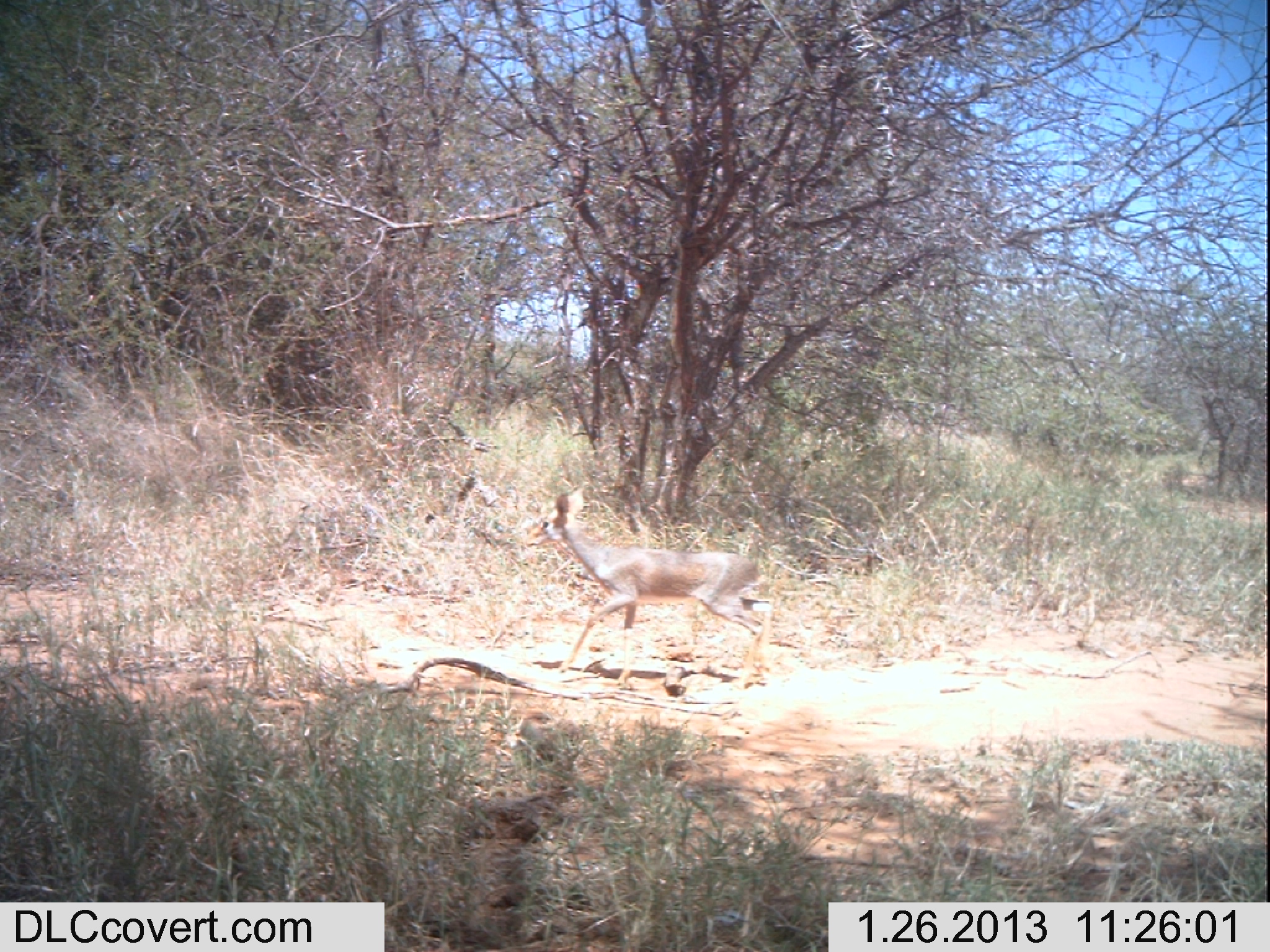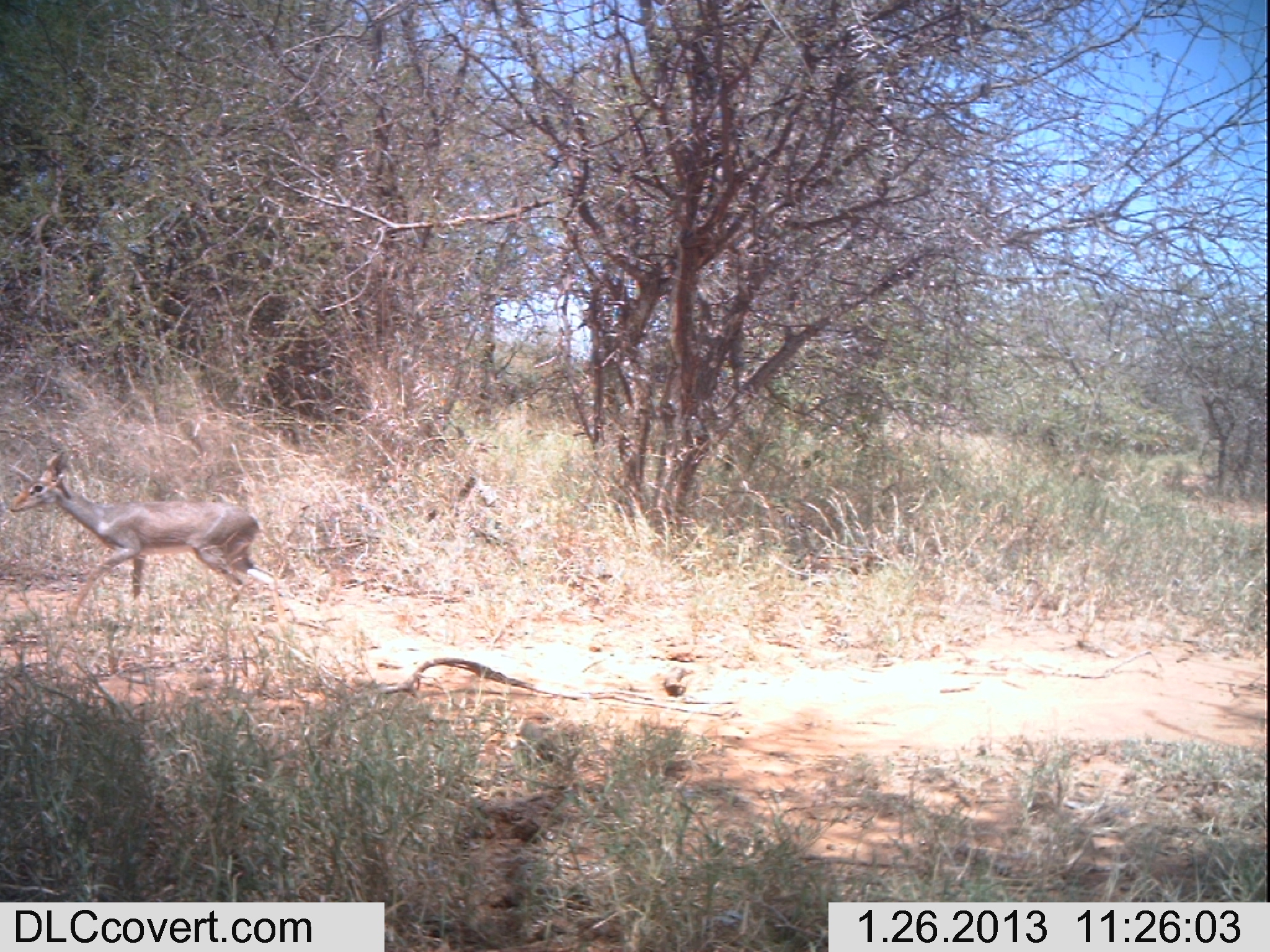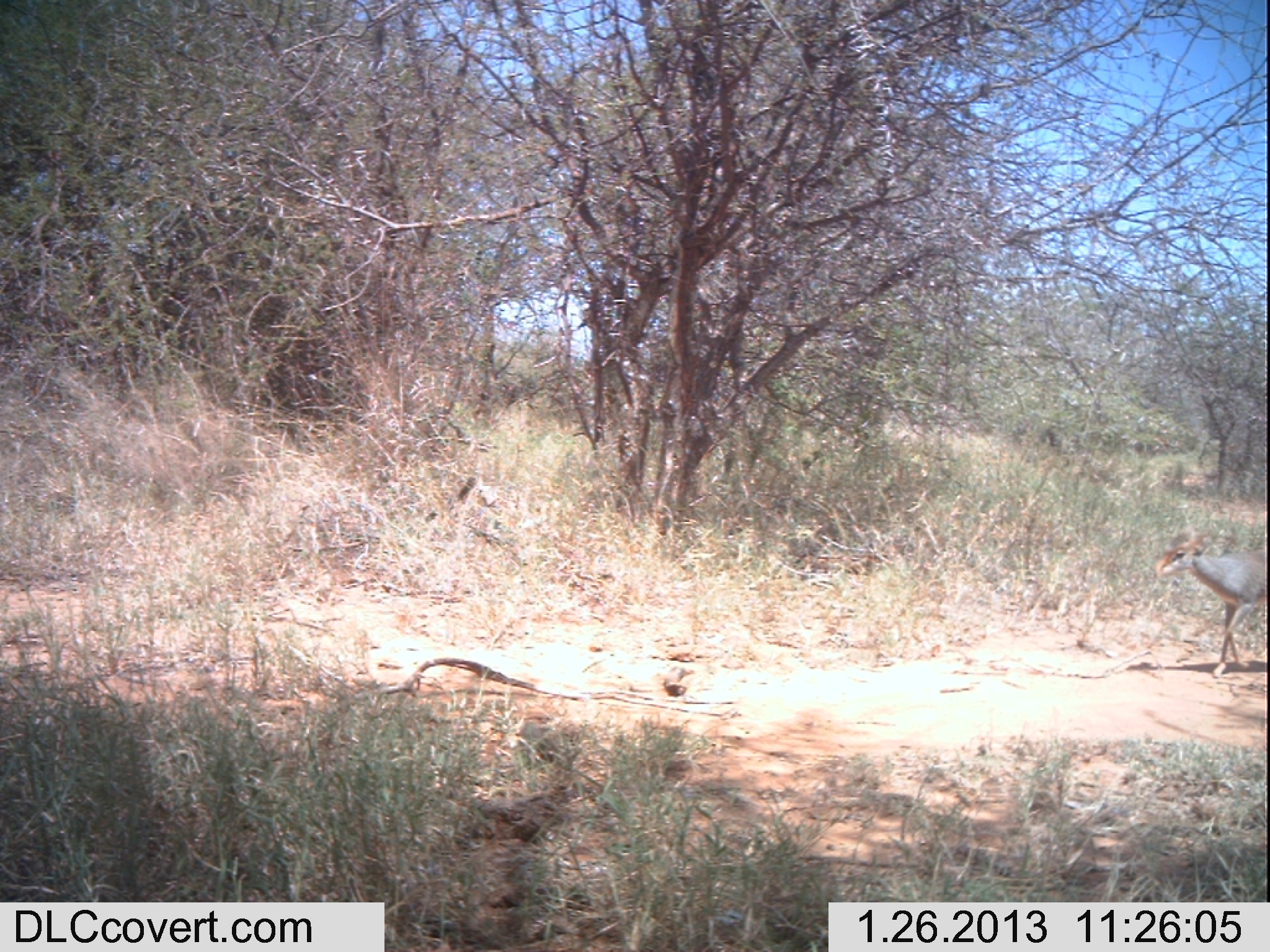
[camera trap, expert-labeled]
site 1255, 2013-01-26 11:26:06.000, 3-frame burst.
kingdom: Animalia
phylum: Chordata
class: Mammalia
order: Artiodactyla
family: Bovidae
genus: Madoqua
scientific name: Madoqua guentheri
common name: günther's dik-dik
Madoqua guentheri (günther's dik-dik), count 1.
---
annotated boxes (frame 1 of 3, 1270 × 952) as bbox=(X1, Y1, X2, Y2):
madoqua guentheri: bbox=(520, 486, 773, 693)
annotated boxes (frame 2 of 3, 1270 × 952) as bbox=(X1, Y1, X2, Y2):
madoqua guentheri: bbox=(7, 451, 286, 626)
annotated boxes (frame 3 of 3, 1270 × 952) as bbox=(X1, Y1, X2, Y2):
madoqua guentheri: bbox=(1149, 529, 1267, 676)